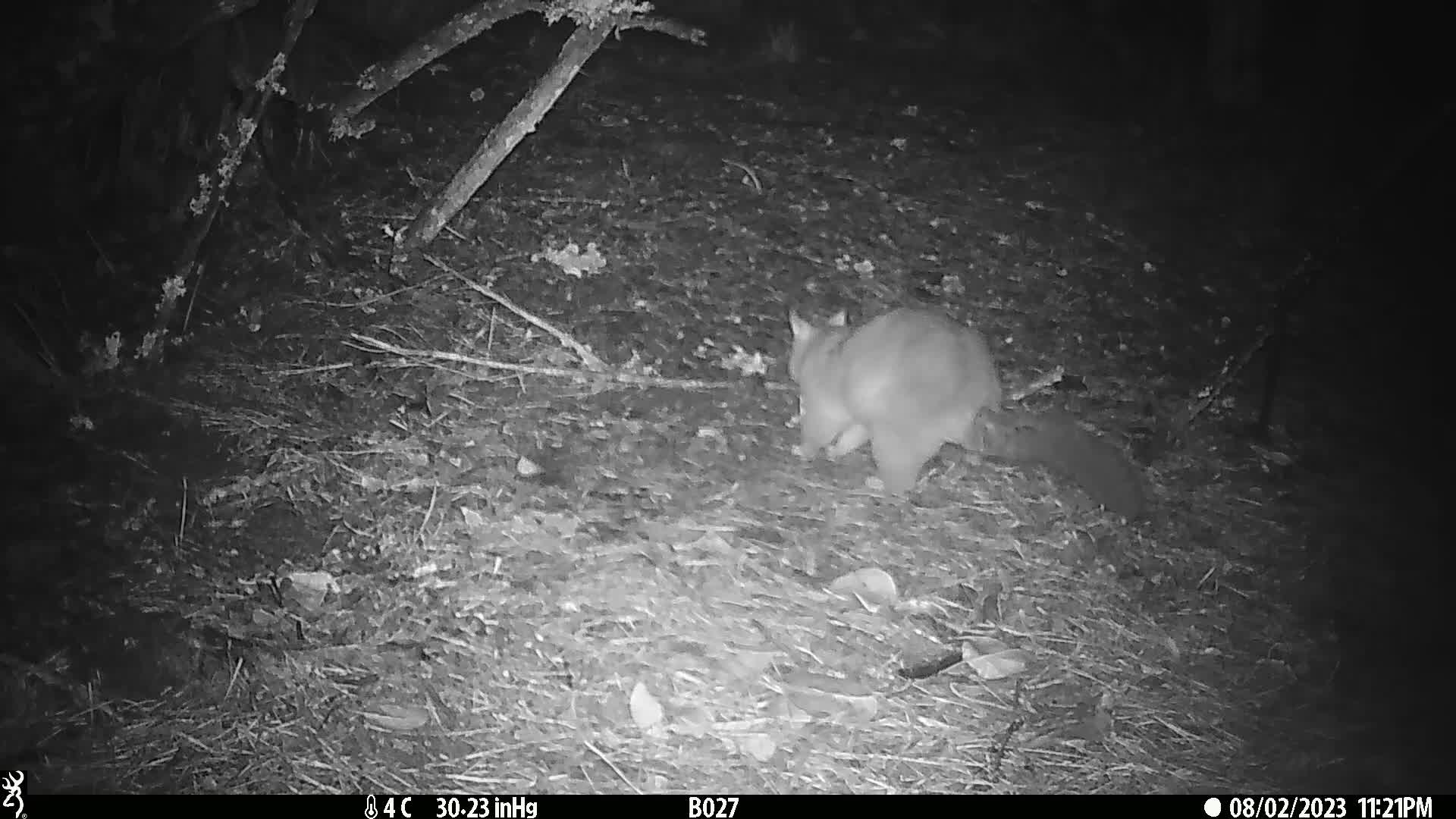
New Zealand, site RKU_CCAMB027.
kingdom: Animalia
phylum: Chordata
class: Mammalia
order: Diprotodontia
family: Phalangeridae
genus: Trichosurus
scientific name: Trichosurus vulpecula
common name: common brushtail possum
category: possum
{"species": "possum (common brushtail possum) (Trichosurus vulpecula)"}